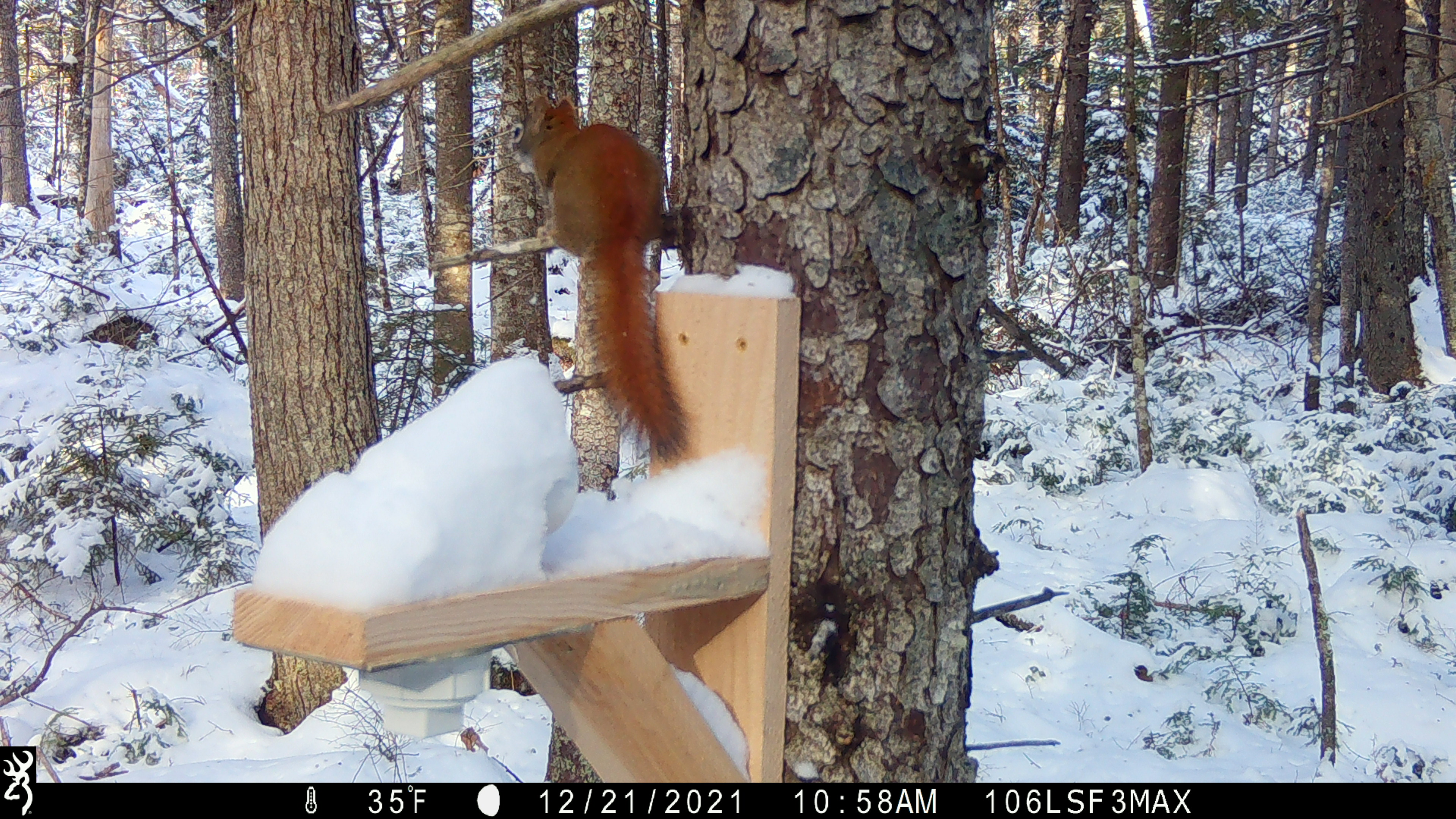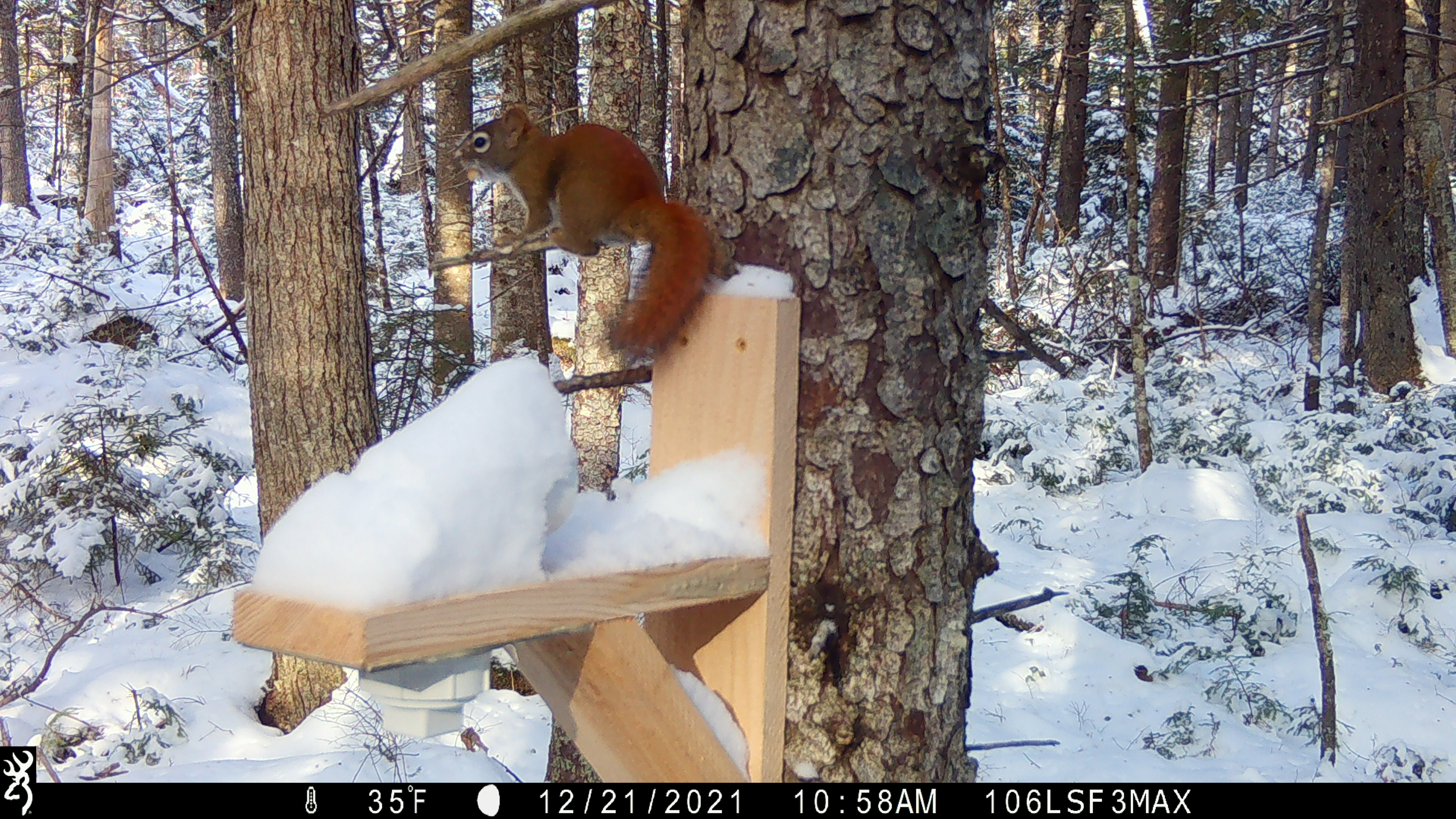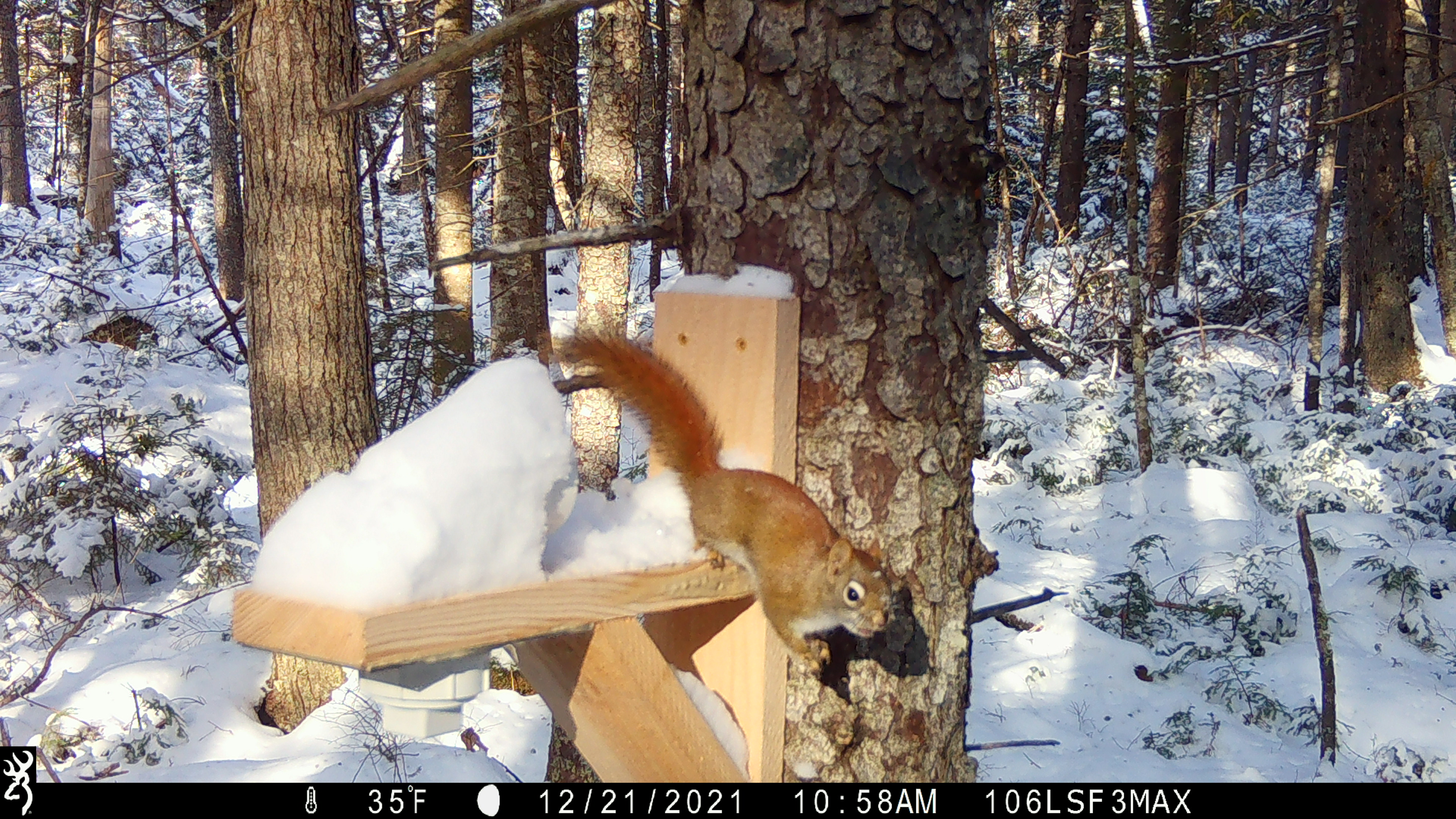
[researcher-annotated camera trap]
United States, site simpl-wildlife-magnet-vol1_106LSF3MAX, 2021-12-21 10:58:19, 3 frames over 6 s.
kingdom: Animalia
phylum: Chordata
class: Mammalia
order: Rodentia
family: Sciuridae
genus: Tamiasciurus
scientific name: Tamiasciurus hudsonicus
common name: red squirrel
Red squirrel (Tamiasciurus hudsonicus).